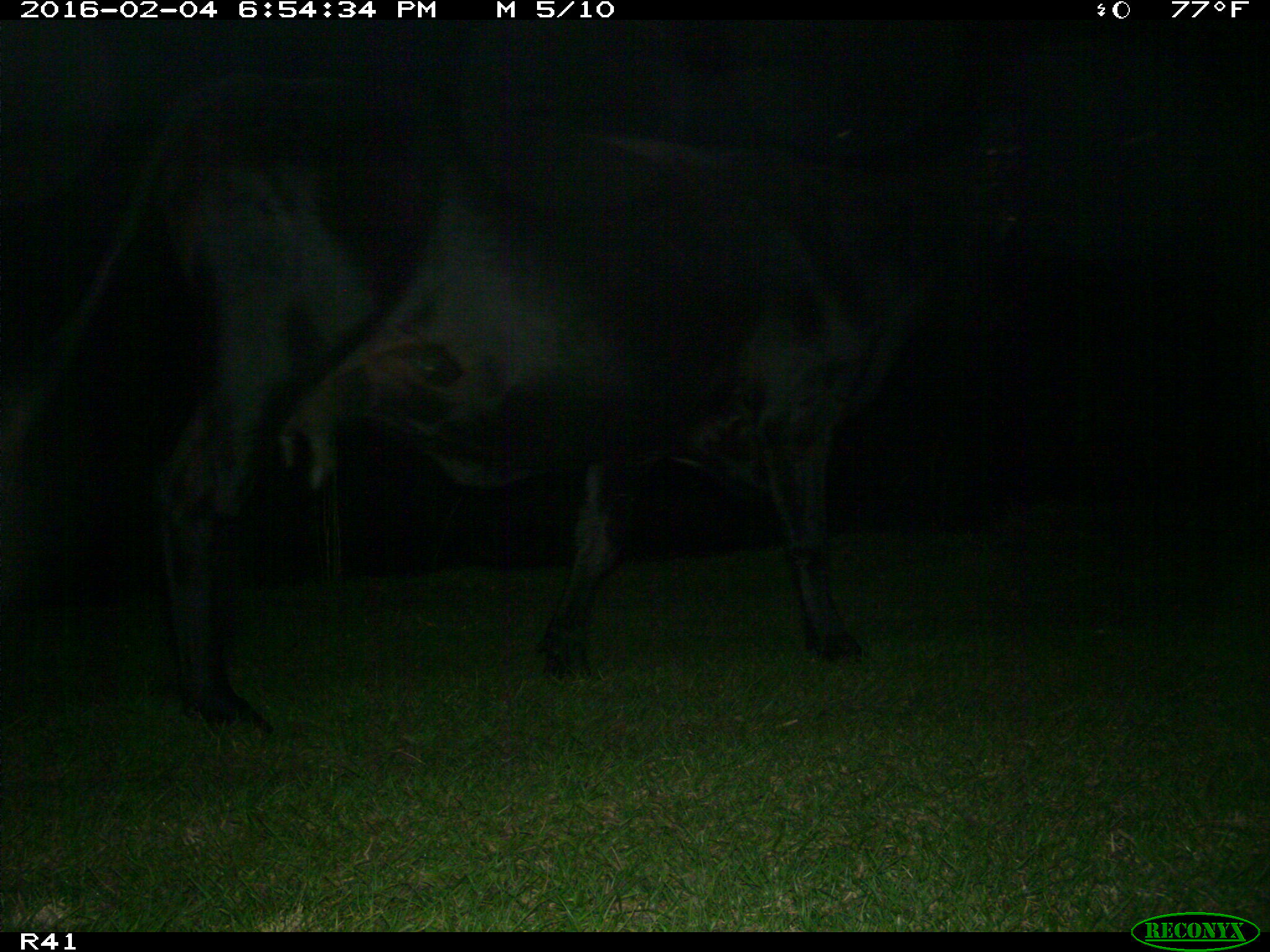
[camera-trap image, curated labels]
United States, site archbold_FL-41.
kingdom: Animalia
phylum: Chordata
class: Mammalia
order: Artiodactyla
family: Bovidae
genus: Bos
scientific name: Bos taurus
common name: domestic cow